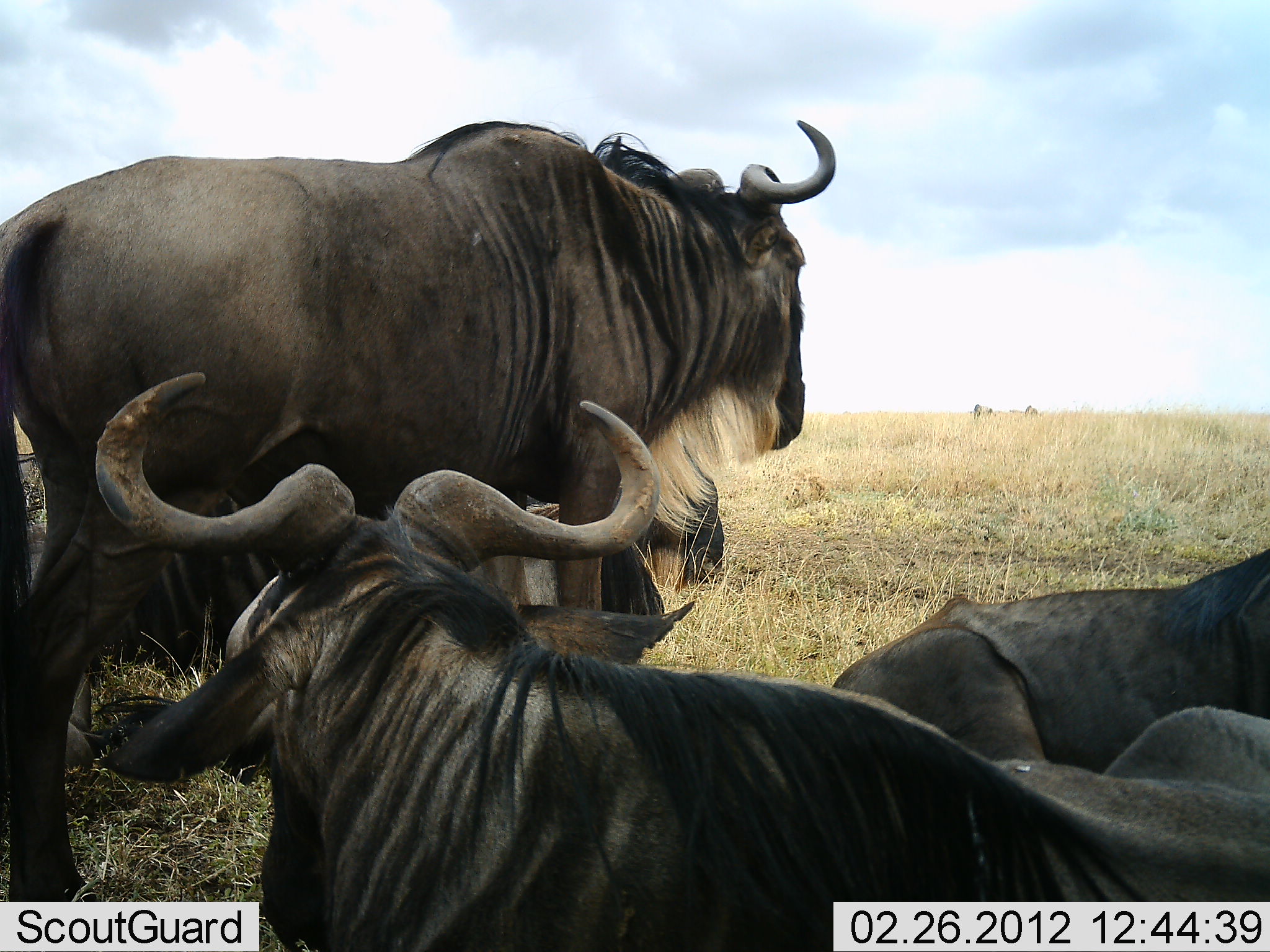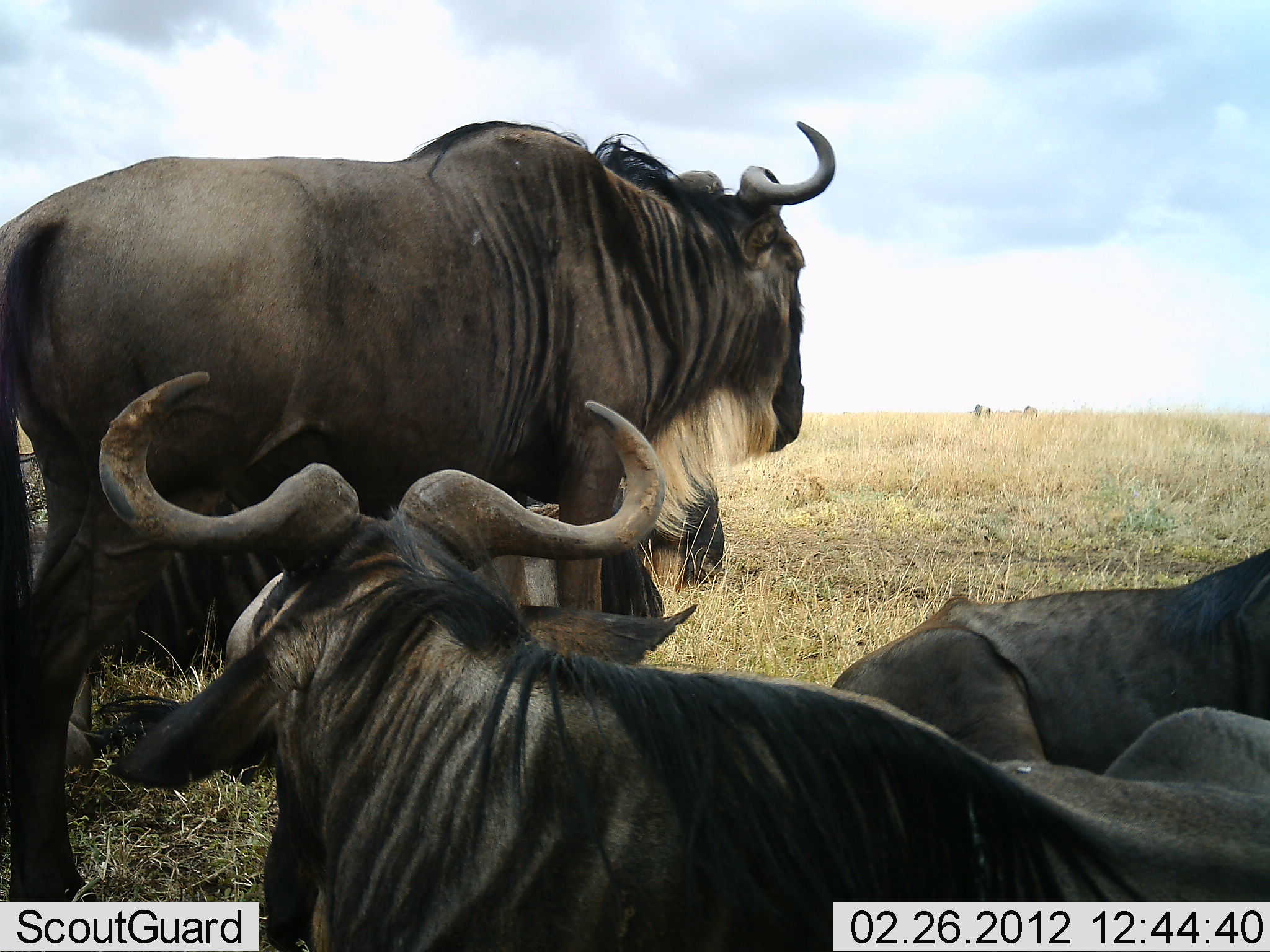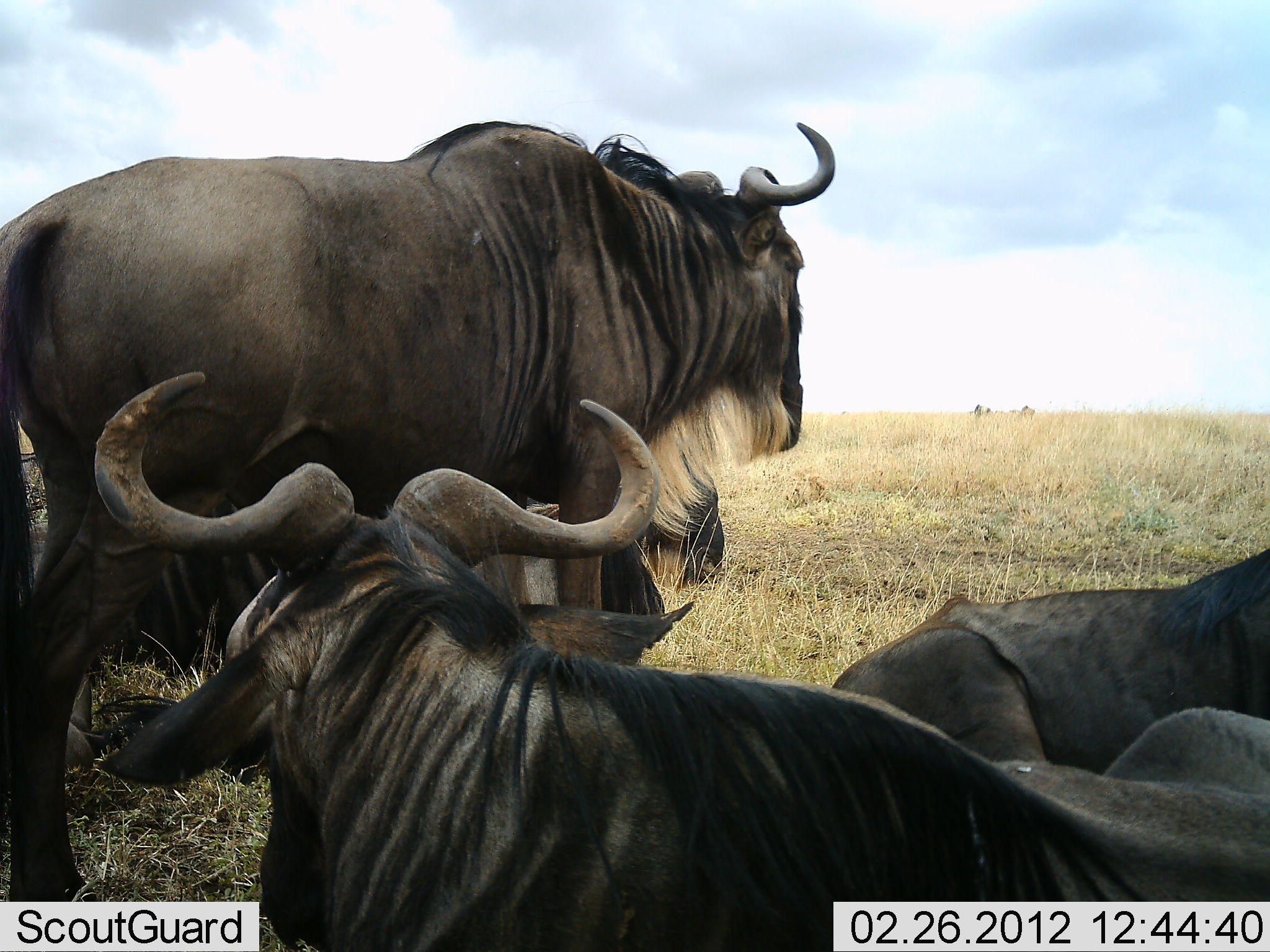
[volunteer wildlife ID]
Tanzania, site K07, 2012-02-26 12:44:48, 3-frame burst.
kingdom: Animalia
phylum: Chordata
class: Mammalia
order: Artiodactyla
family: Bovidae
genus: Connochaetes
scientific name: Connochaetes taurinus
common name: blue wildebeest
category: wildebeest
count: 4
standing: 76%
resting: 88%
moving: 12%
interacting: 0%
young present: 0%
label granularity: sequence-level